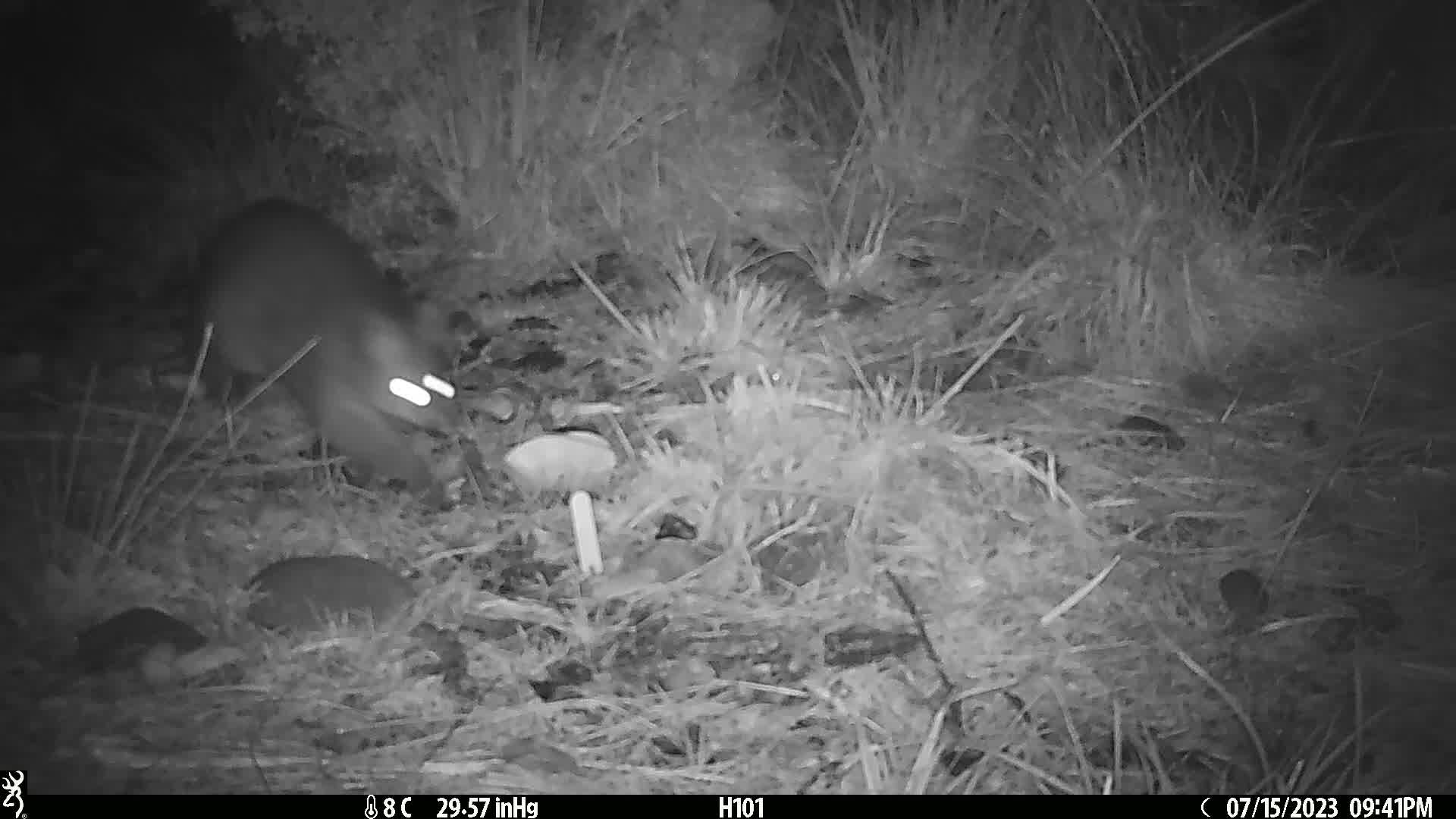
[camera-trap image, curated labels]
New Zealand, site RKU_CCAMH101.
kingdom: Animalia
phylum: Chordata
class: Mammalia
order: Diprotodontia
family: Phalangeridae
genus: Trichosurus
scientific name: Trichosurus vulpecula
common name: common brushtail possum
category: possum